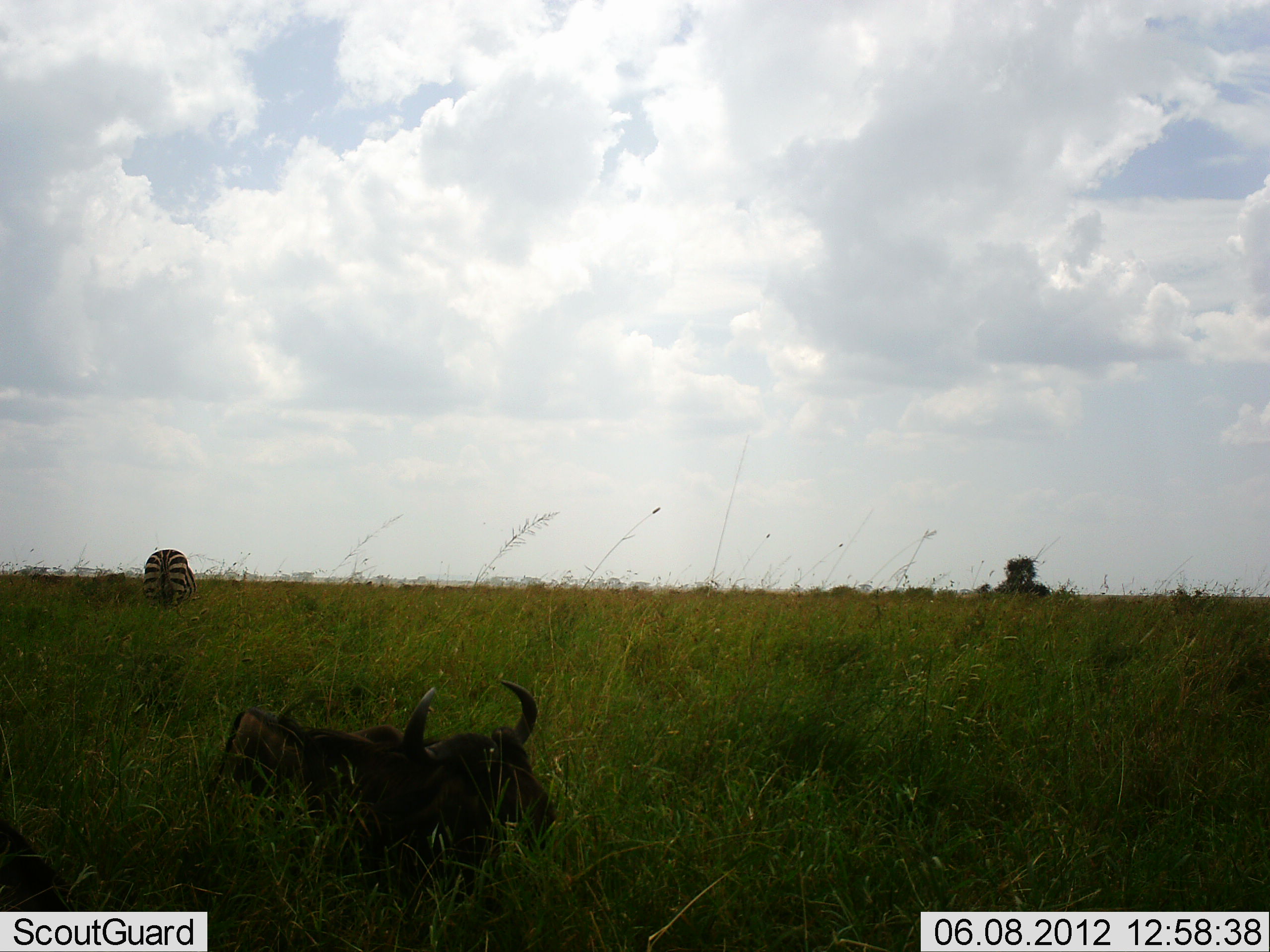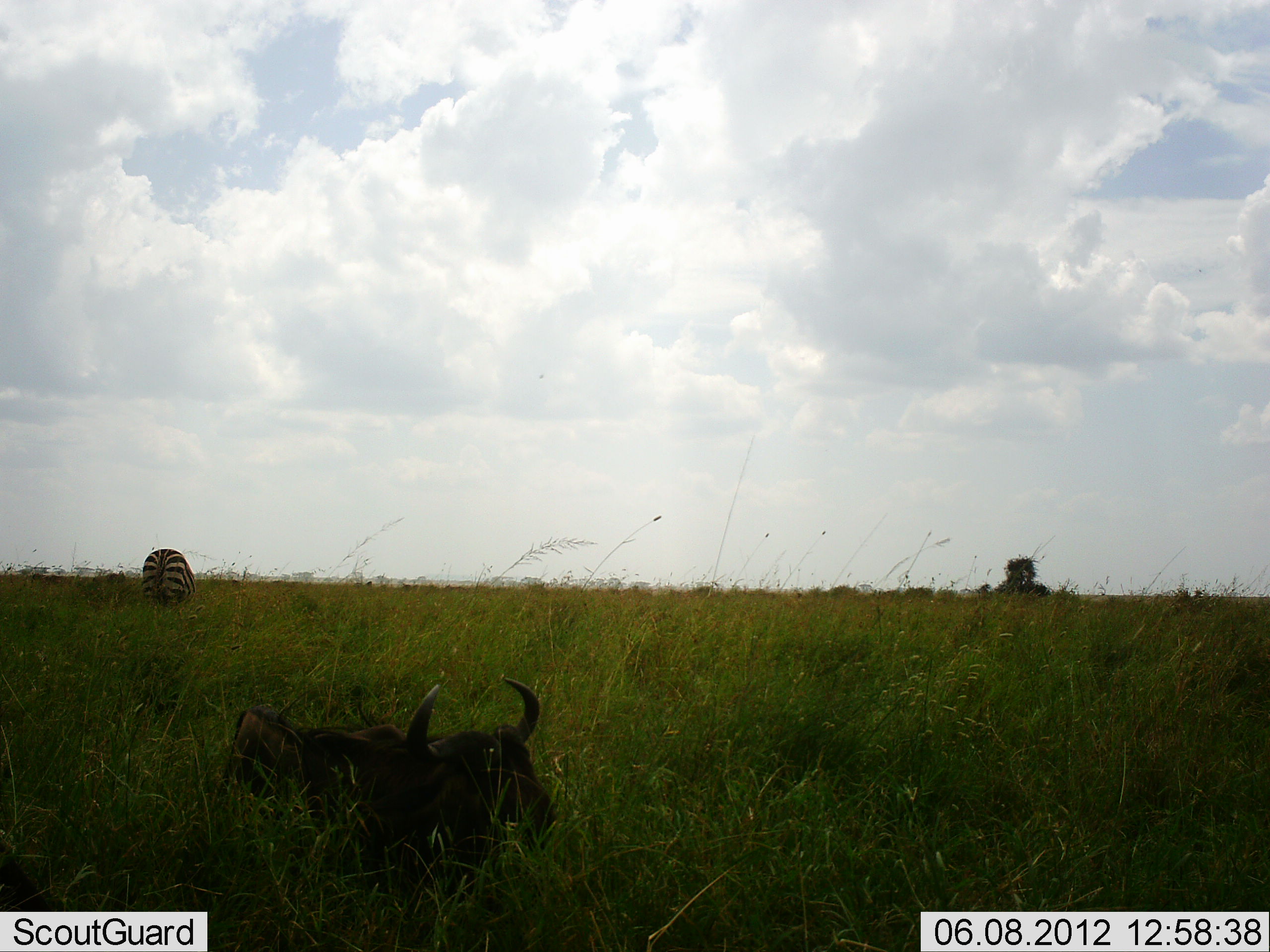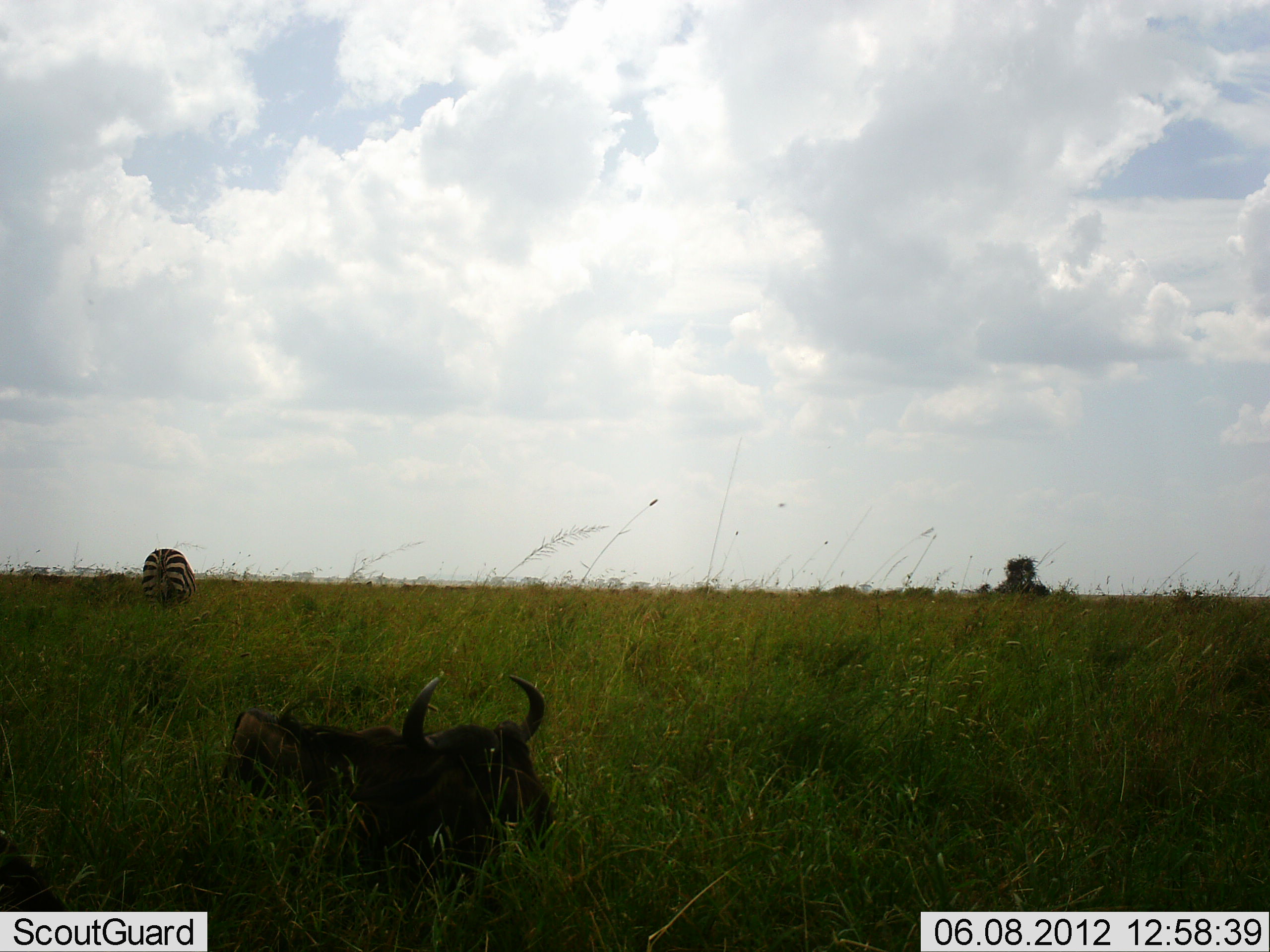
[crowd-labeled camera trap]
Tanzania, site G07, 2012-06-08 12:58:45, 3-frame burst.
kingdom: Animalia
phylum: Chordata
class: Mammalia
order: Artiodactyla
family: Bovidae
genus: Connochaetes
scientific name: Connochaetes taurinus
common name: blue wildebeest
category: wildebeest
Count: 2.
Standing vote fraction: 20%.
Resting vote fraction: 90%.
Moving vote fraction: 0%.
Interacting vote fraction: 0%.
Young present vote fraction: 10%.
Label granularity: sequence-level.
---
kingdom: Animalia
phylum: Chordata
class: Mammalia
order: Perissodactyla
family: Equidae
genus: Equus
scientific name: Equus quagga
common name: plains zebra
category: zebra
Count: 1.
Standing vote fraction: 53%.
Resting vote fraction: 0%.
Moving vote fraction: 0%.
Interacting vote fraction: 0%.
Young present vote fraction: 0%.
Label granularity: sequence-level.